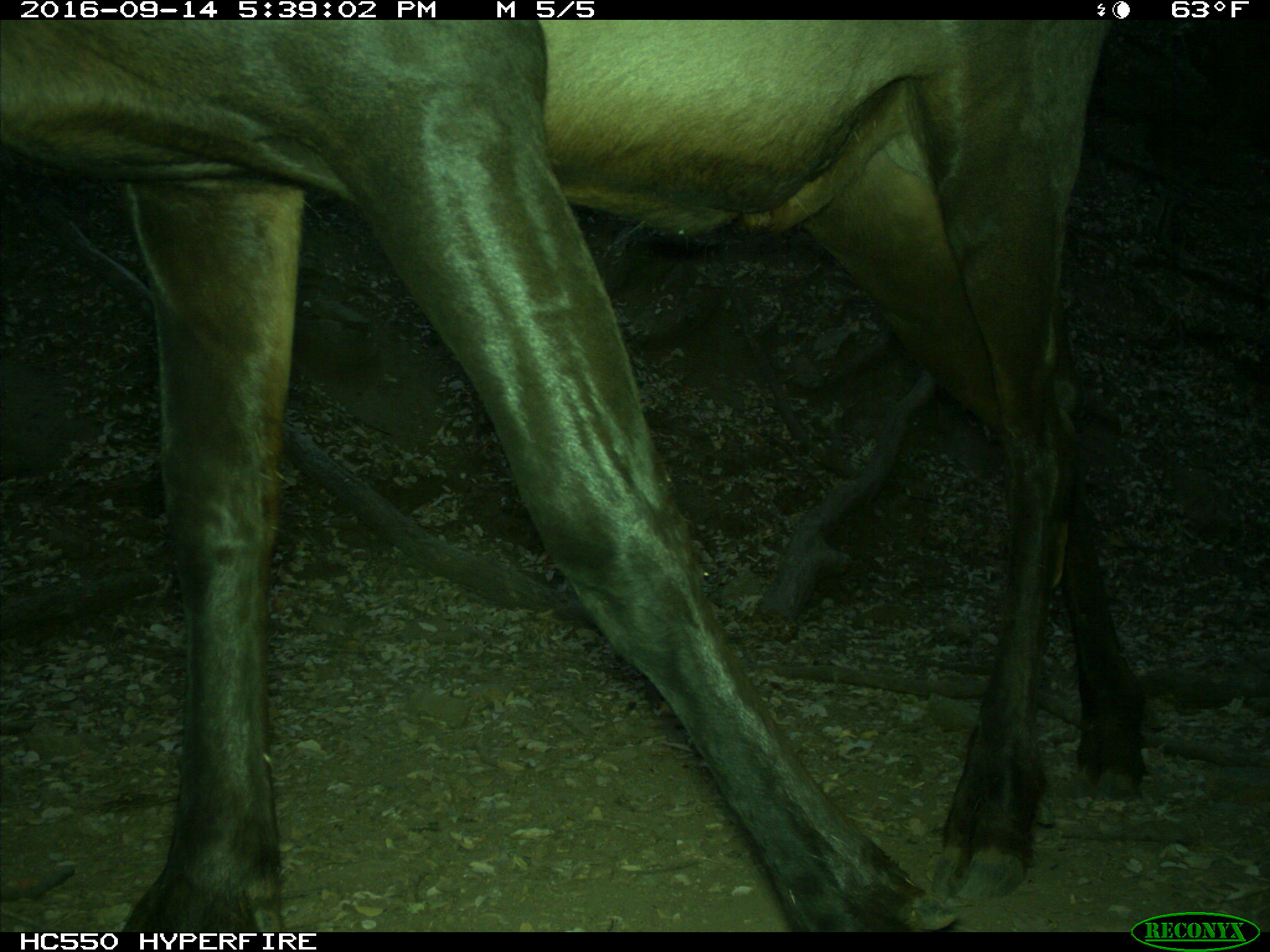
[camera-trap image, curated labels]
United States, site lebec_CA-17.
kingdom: Animalia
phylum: Chordata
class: Mammalia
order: Artiodactyla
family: Cervidae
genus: Cervus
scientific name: Cervus canadensis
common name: elk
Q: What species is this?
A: Cervus canadensis (elk).